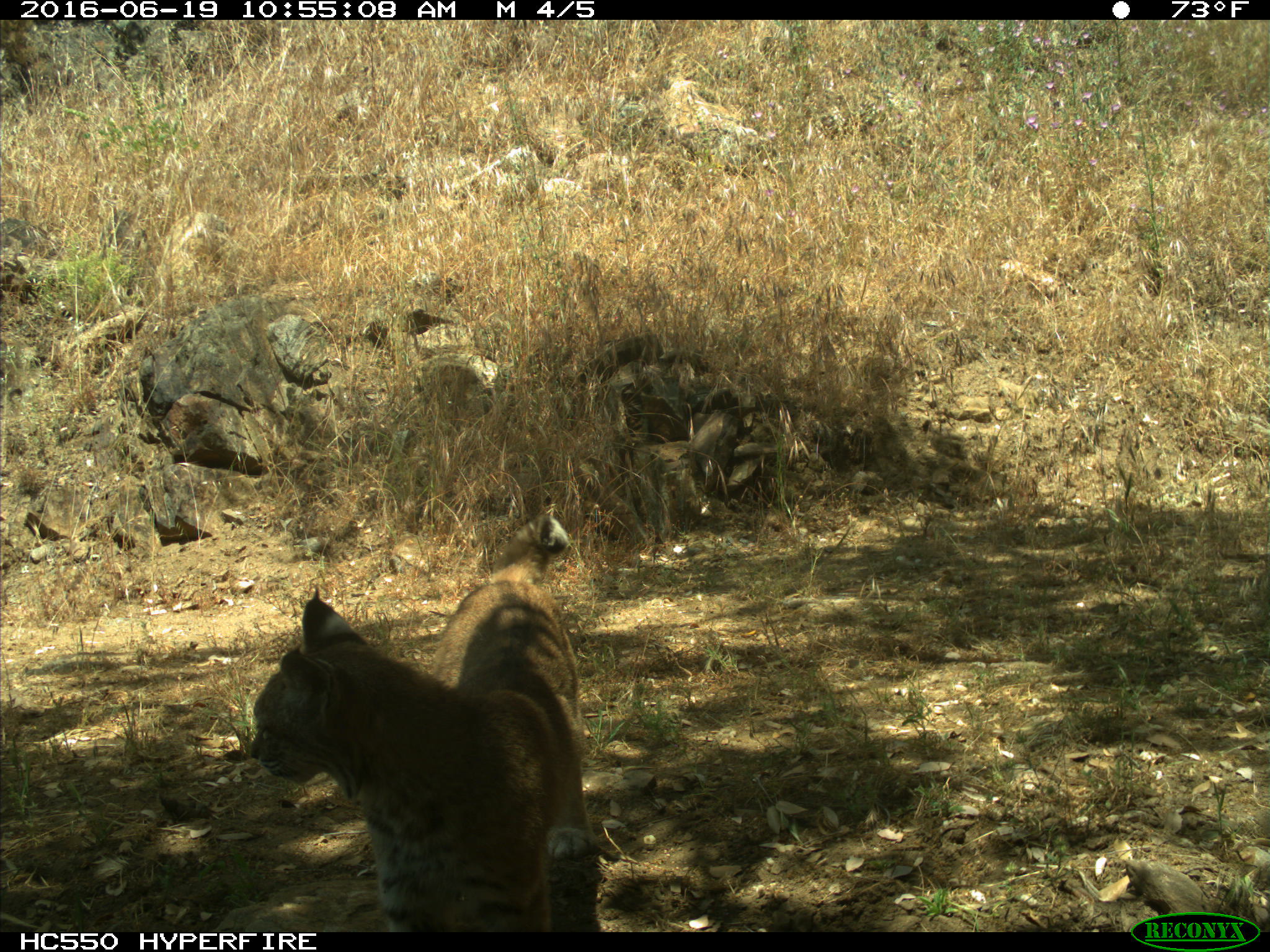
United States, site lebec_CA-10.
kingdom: Animalia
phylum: Chordata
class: Mammalia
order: Carnivora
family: Felidae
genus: Lynx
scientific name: Lynx rufus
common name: bobcat